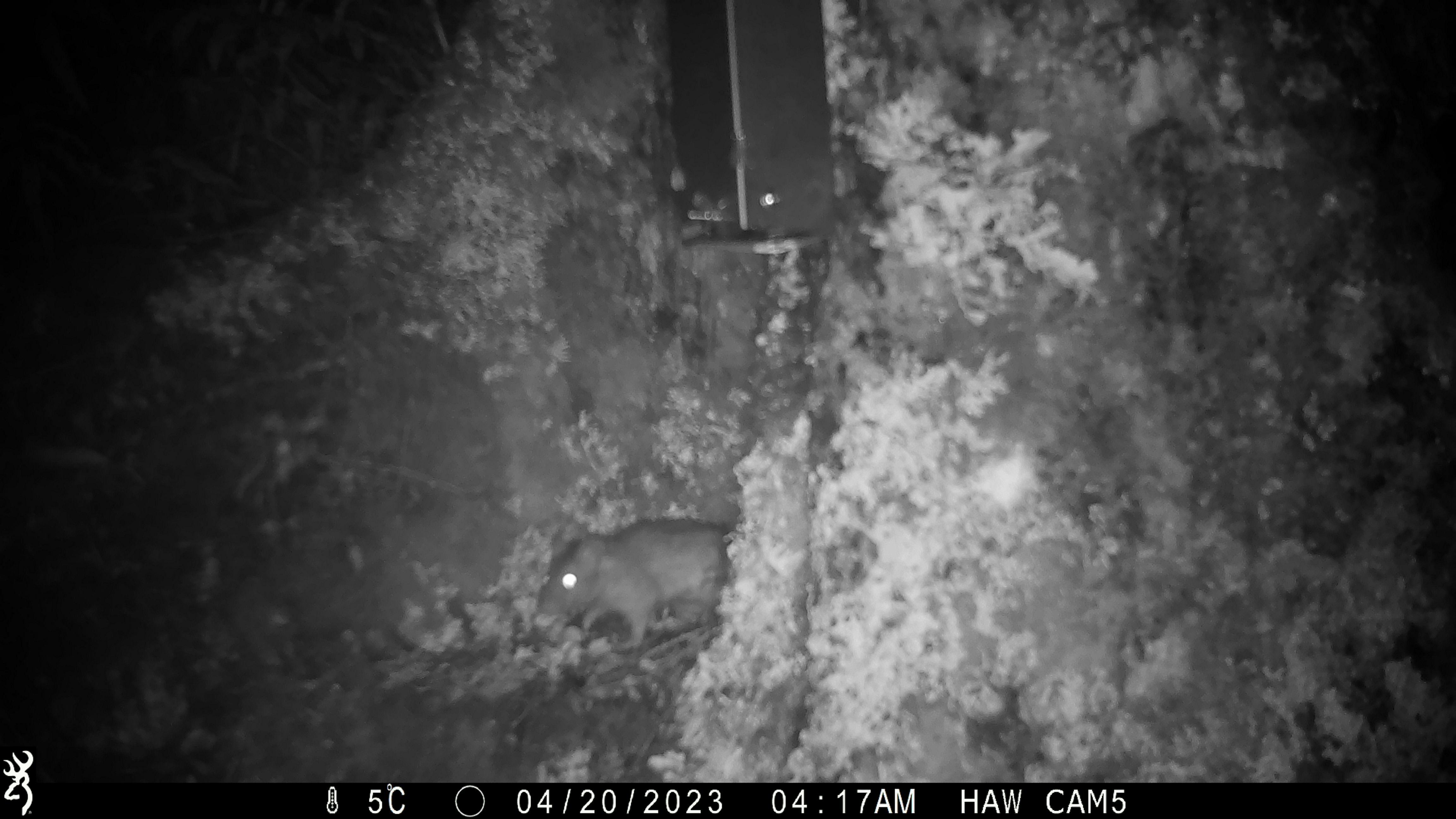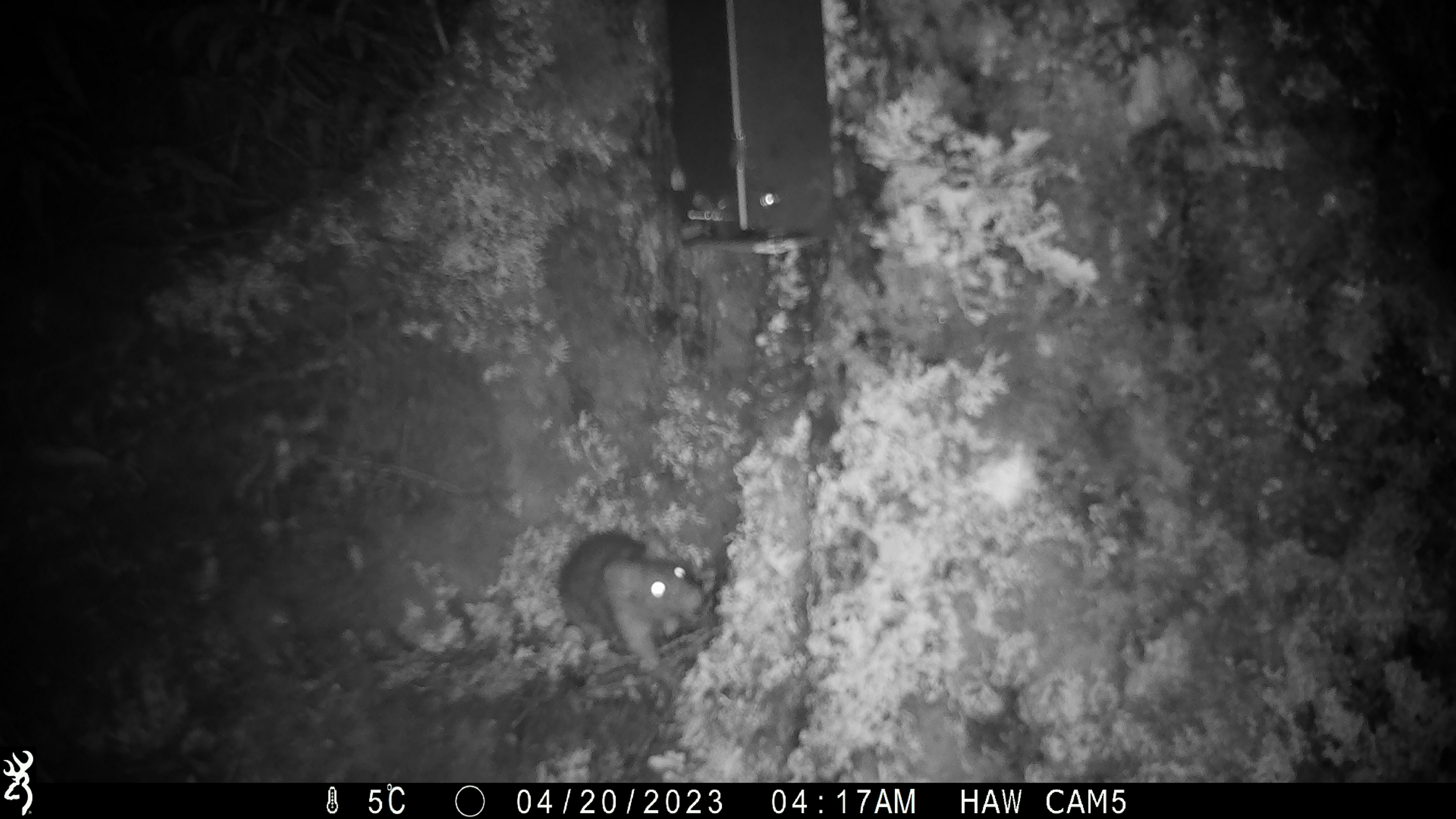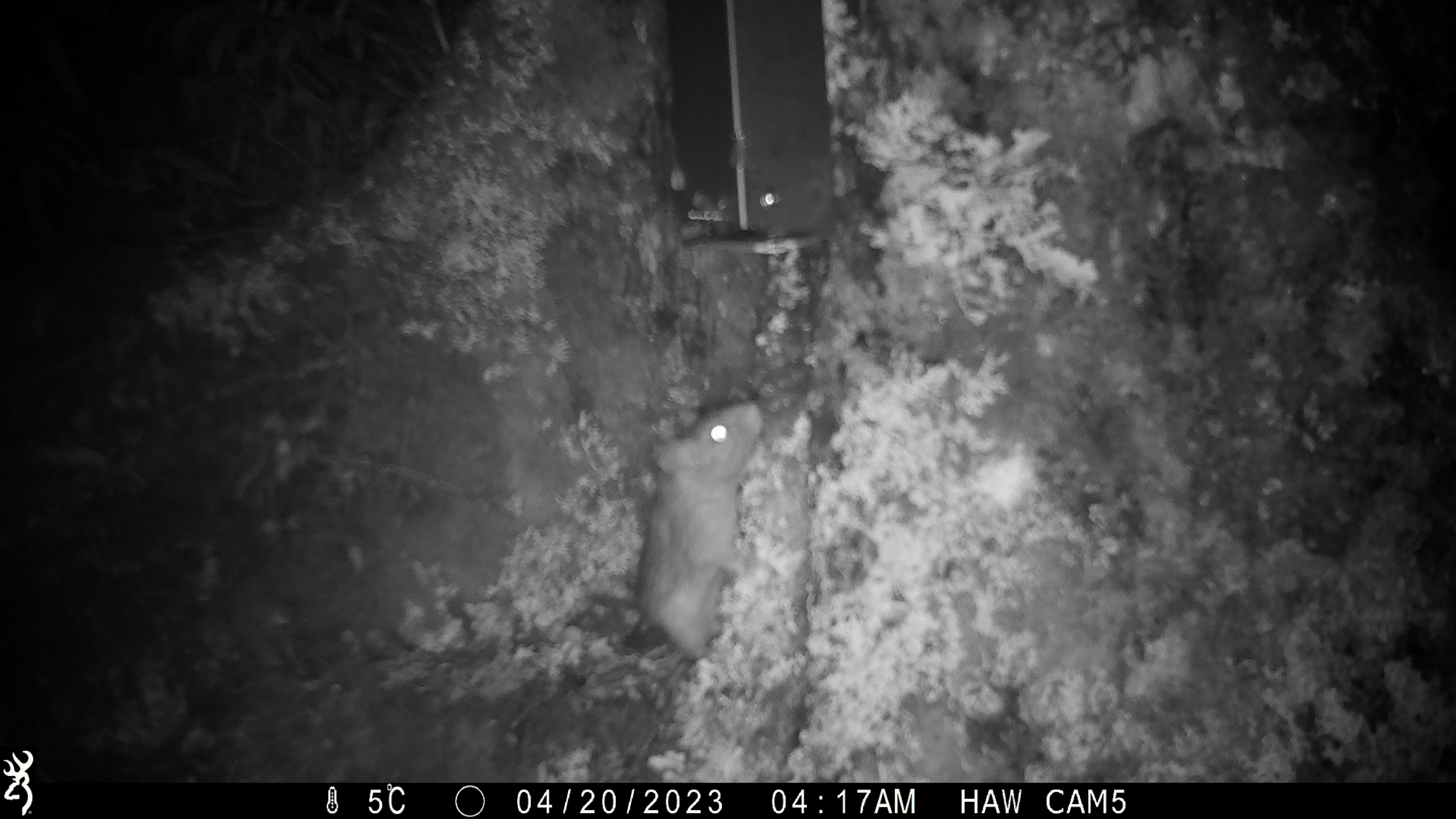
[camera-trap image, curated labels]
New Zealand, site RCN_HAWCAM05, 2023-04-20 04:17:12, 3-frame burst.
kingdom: Animalia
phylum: Chordata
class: Mammalia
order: Rodentia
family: Muridae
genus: Rattus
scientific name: Rattus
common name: rat